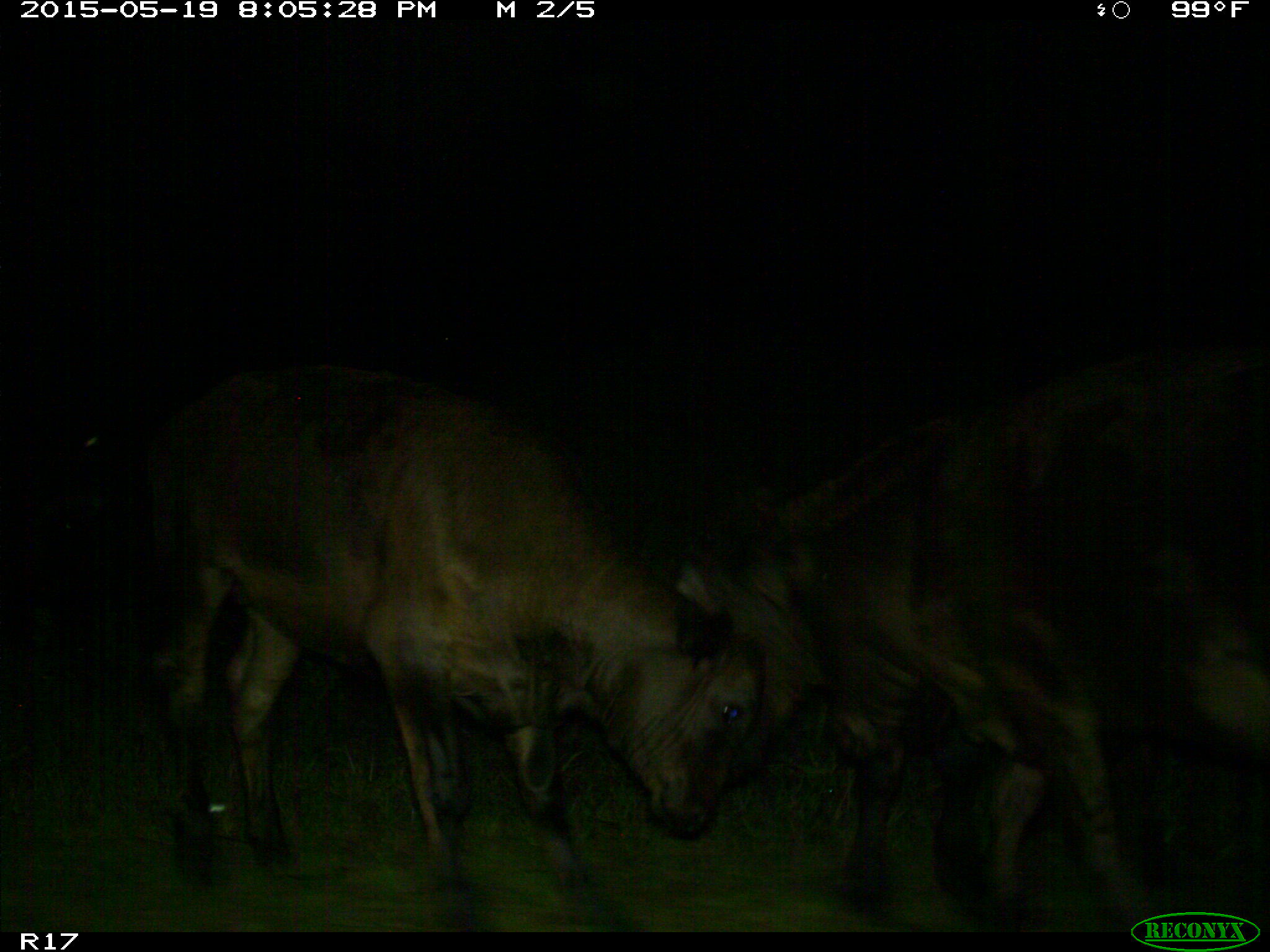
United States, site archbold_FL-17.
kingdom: Animalia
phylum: Chordata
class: Mammalia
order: Artiodactyla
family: Bovidae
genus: Bos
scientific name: Bos taurus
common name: domestic cow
Bos taurus (domestic cow).